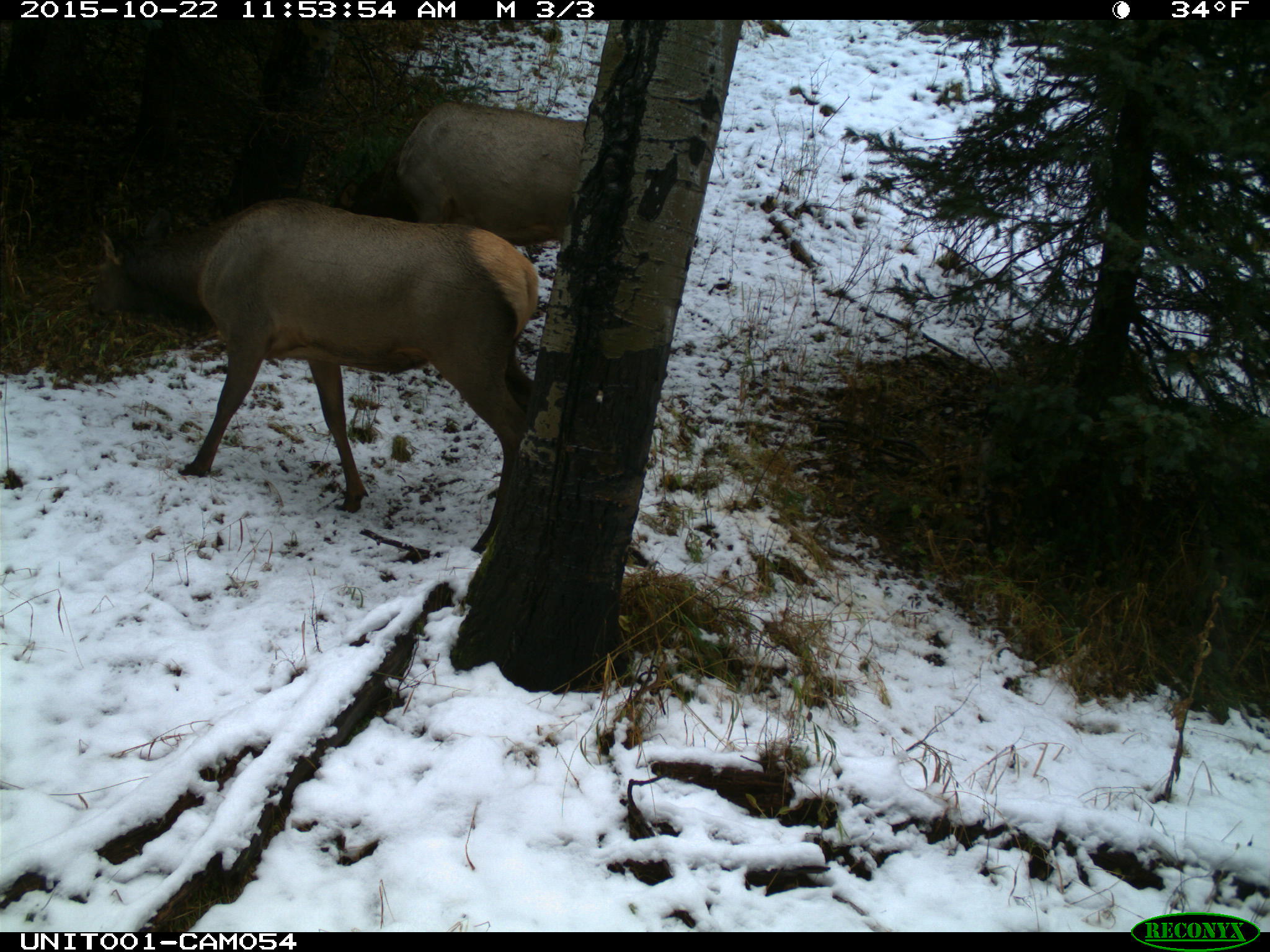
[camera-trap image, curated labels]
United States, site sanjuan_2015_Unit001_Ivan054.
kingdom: Animalia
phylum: Chordata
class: Mammalia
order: Artiodactyla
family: Cervidae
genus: Cervus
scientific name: Cervus elaphus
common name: red deer